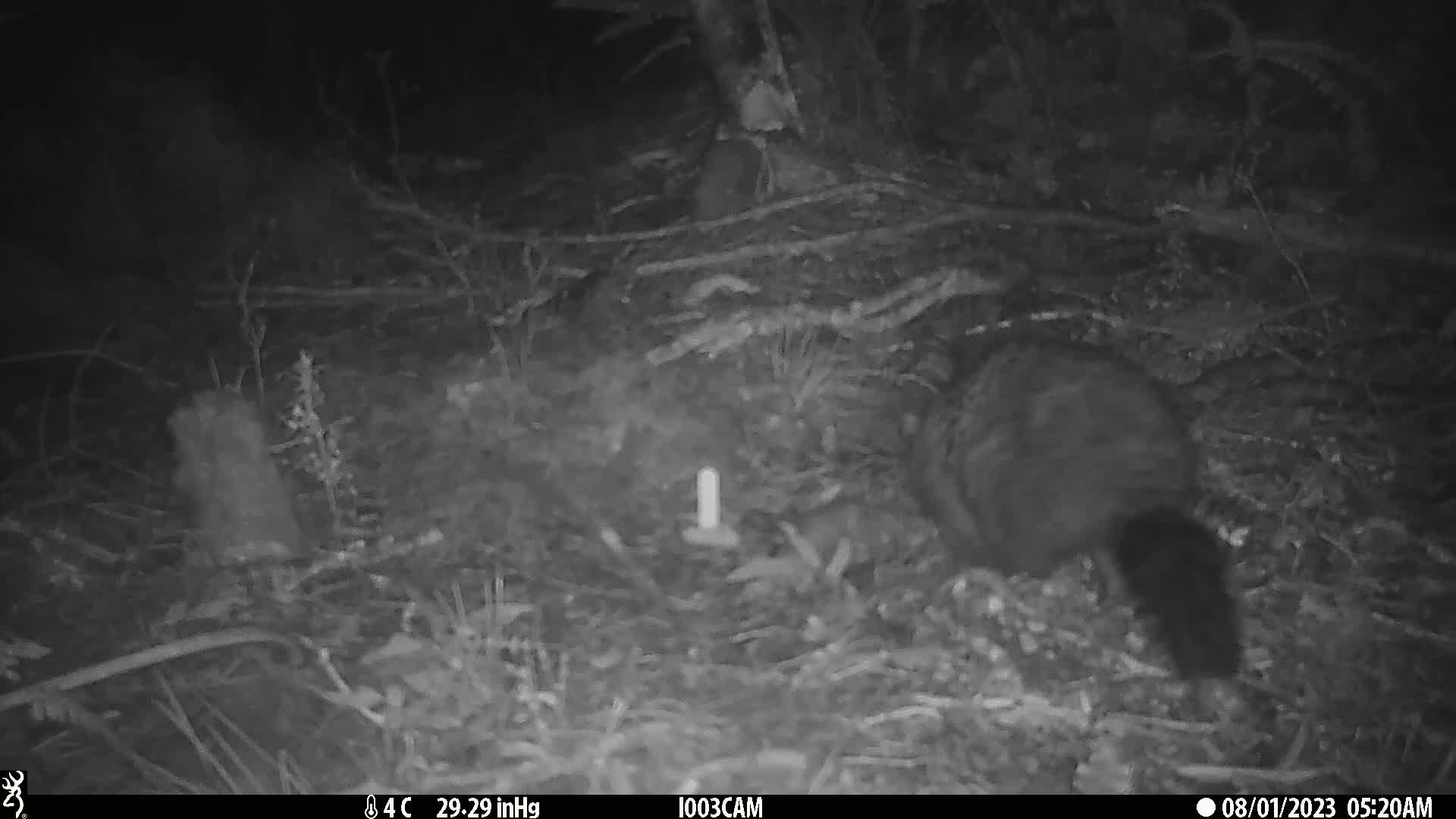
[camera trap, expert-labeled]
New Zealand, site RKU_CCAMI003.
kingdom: Animalia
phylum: Chordata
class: Mammalia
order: Diprotodontia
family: Phalangeridae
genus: Trichosurus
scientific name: Trichosurus vulpecula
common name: common brushtail possum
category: possum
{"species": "possum (common brushtail possum) (Trichosurus vulpecula)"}